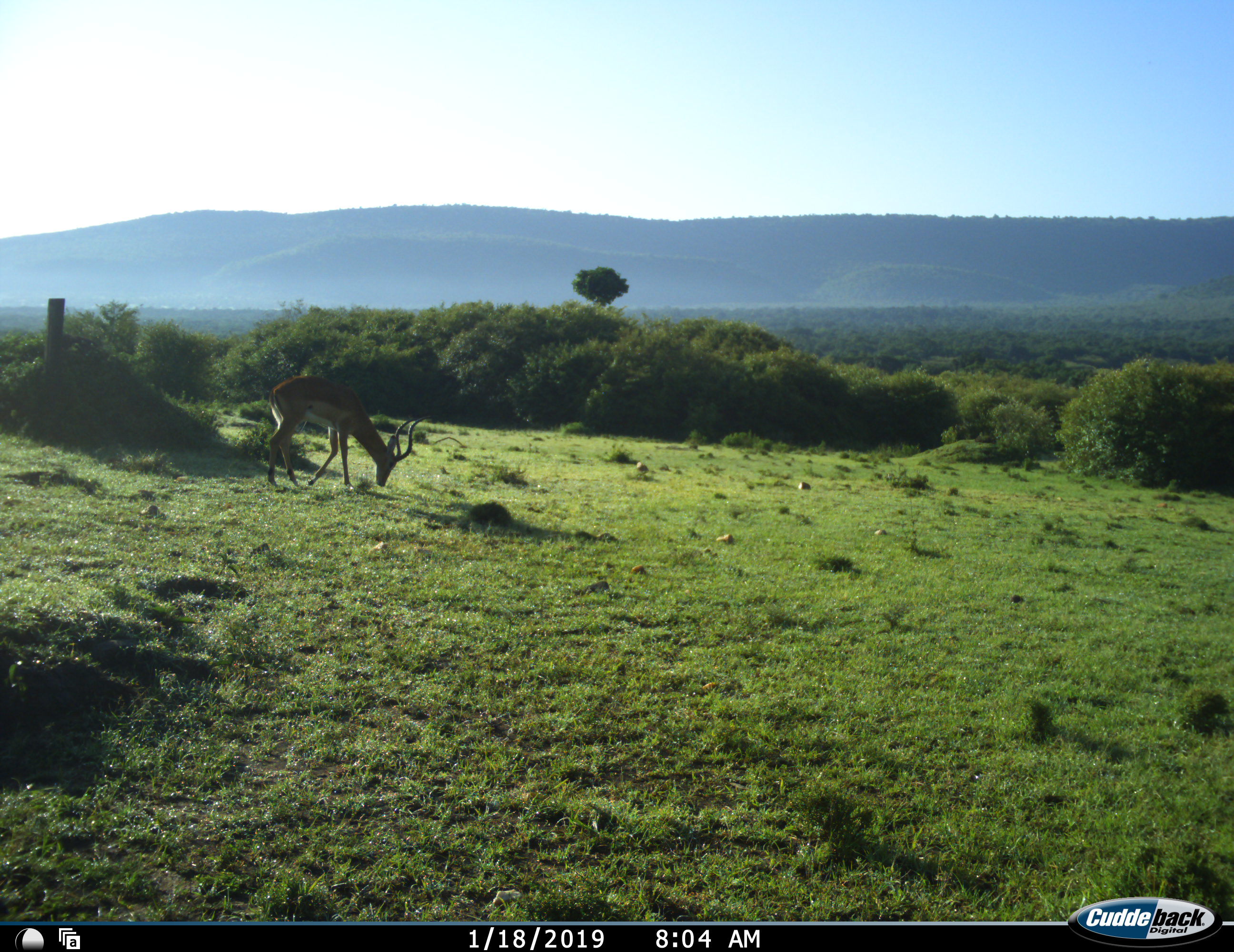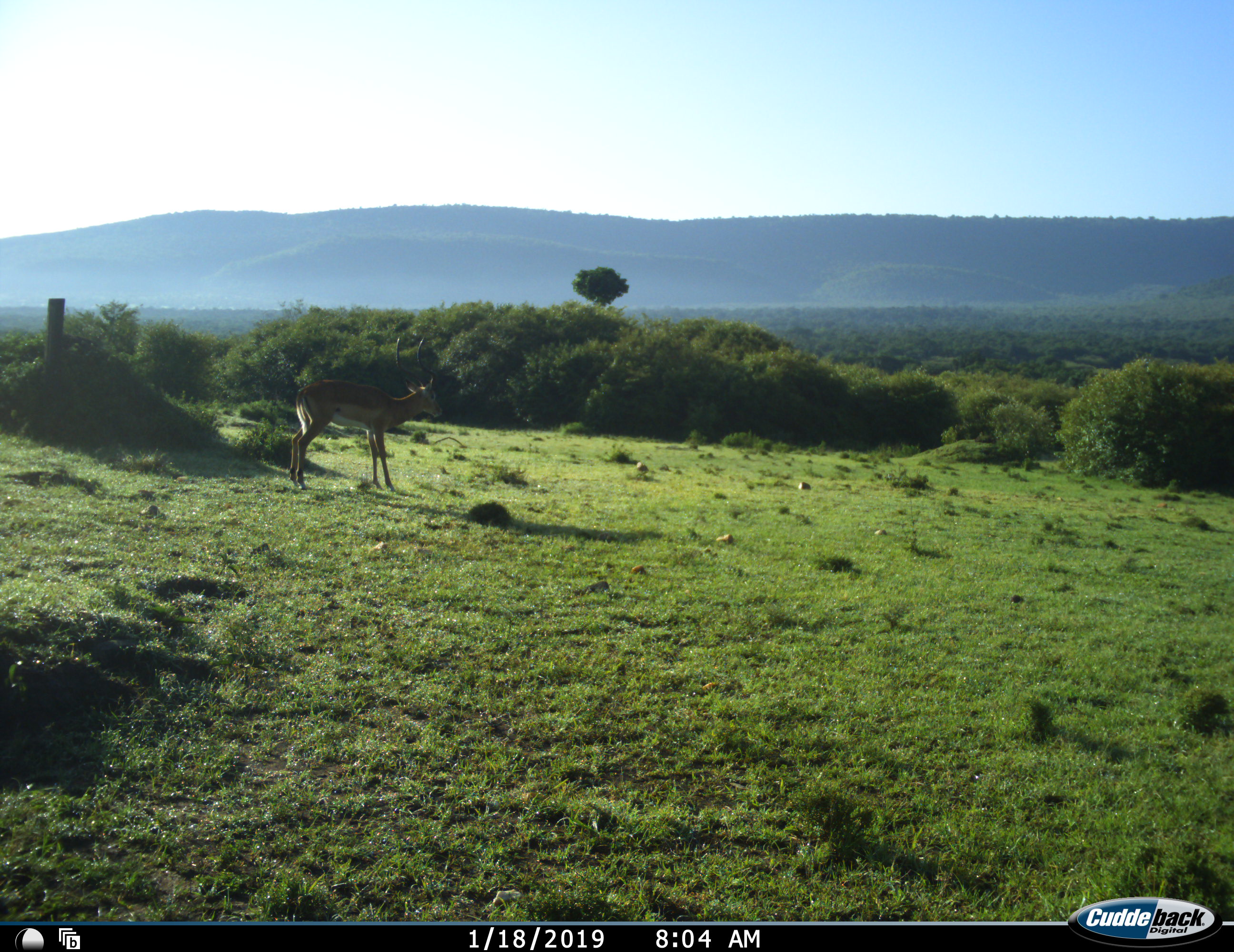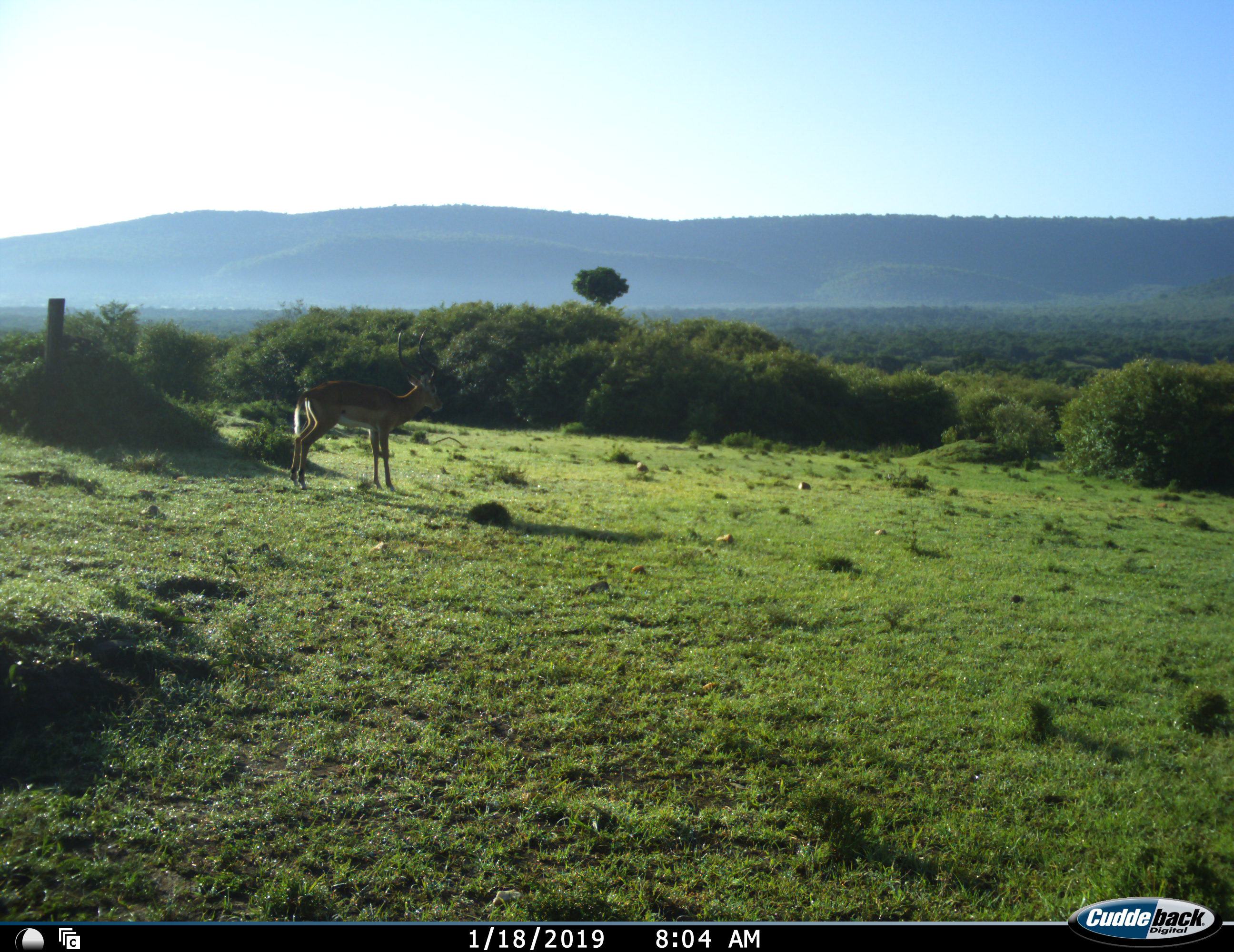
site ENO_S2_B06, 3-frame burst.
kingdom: Animalia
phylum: Chordata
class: Mammalia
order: Artiodactyla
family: Bovidae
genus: Aepyceros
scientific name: Aepyceros melampus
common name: impala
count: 1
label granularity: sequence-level